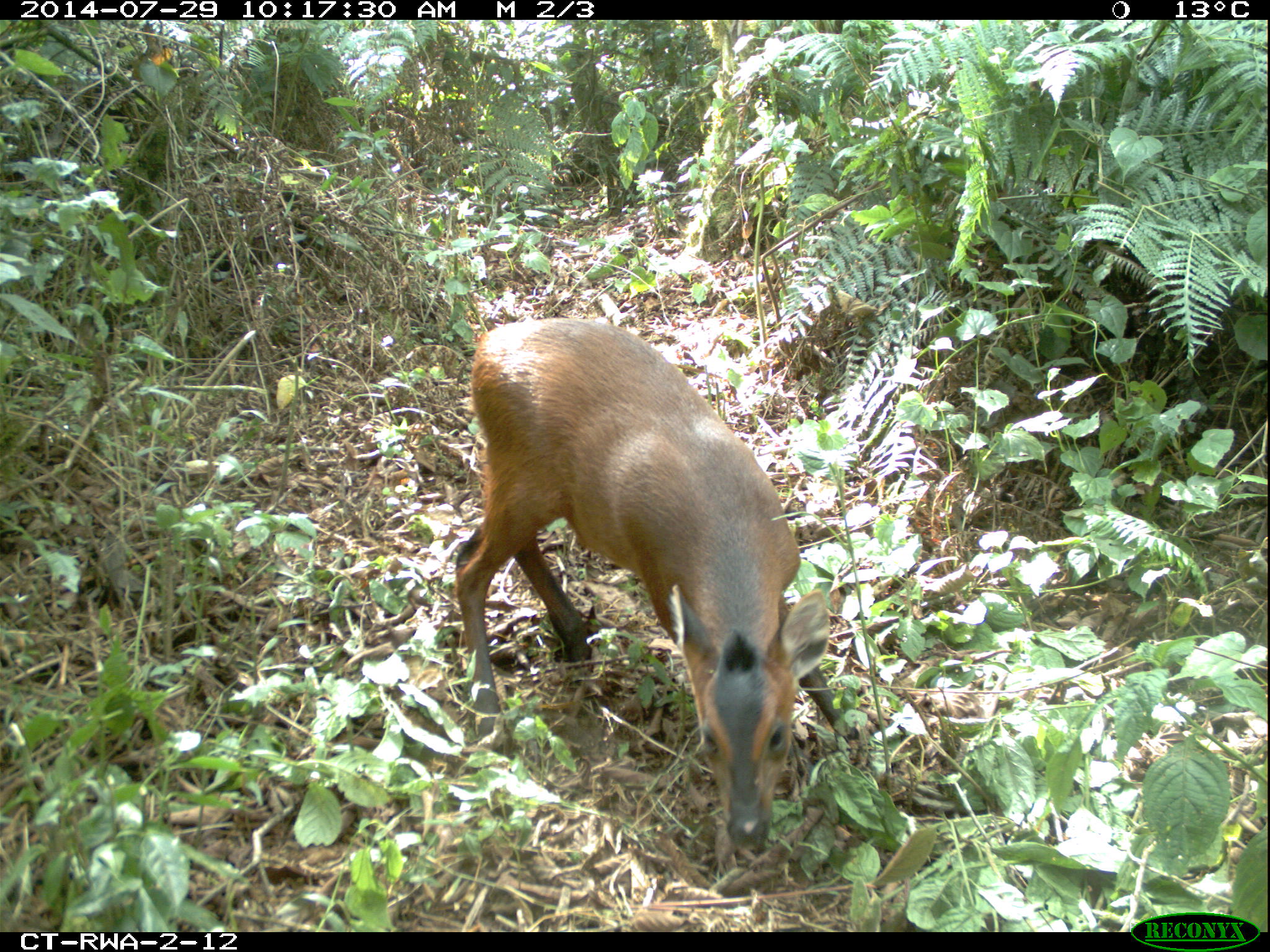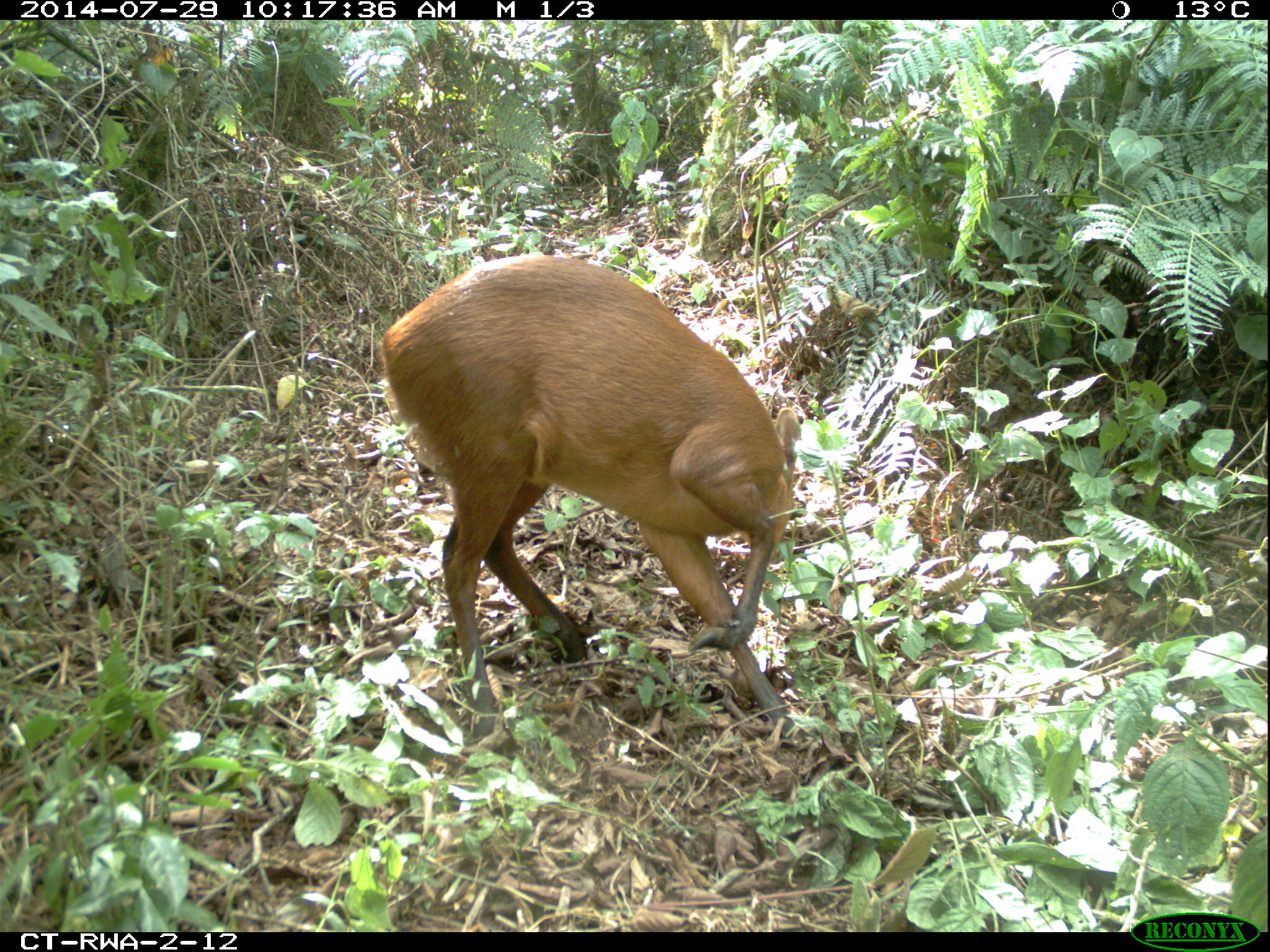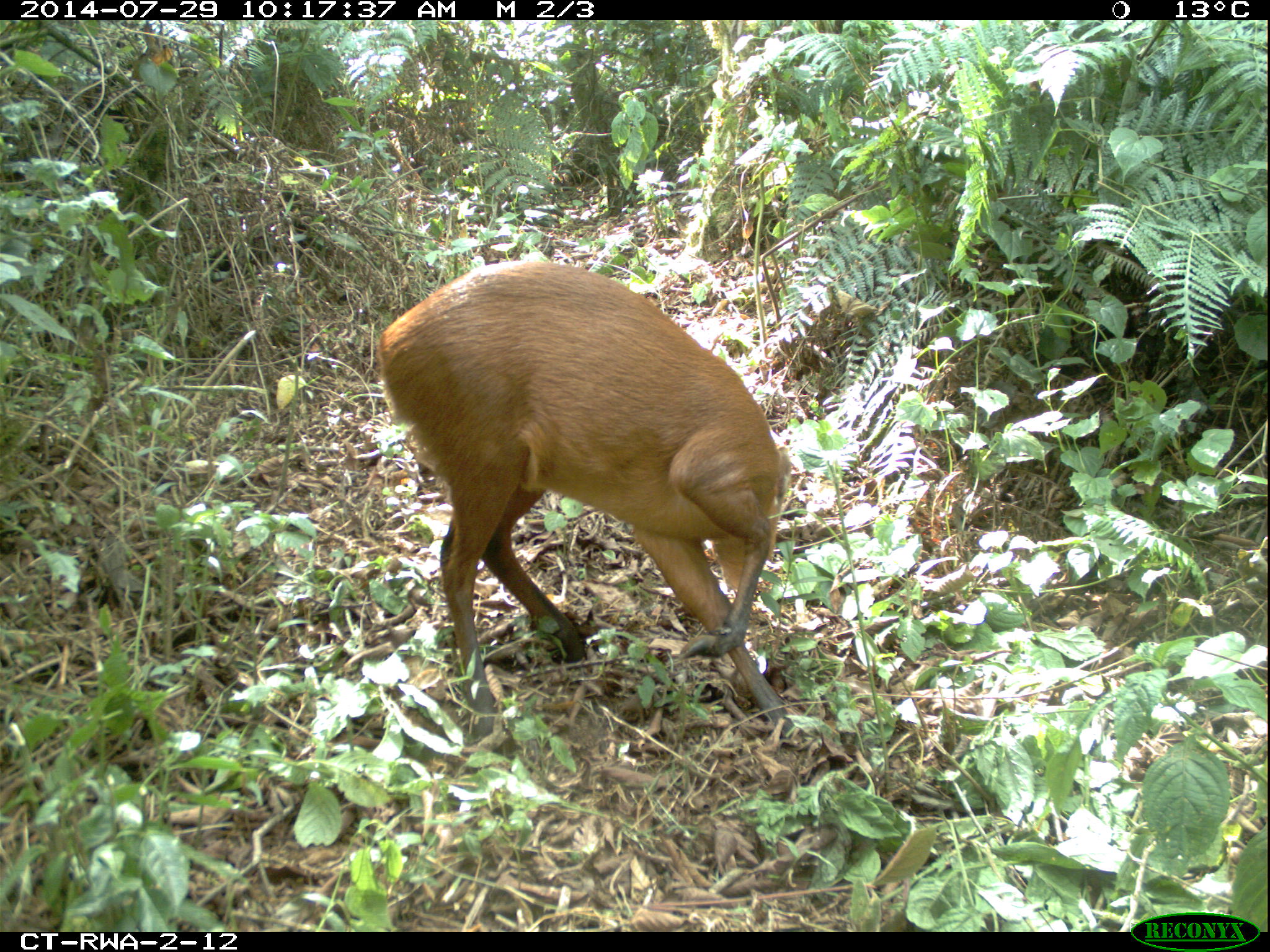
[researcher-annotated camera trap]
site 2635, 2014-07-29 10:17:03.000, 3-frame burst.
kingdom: Animalia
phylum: Chordata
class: Mammalia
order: Artiodactyla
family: Bovidae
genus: Cephalophus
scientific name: Cephalophus nigrifrons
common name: black-fronted duiker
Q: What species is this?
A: Cephalophus nigrifrons (black-fronted duiker).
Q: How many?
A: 1.